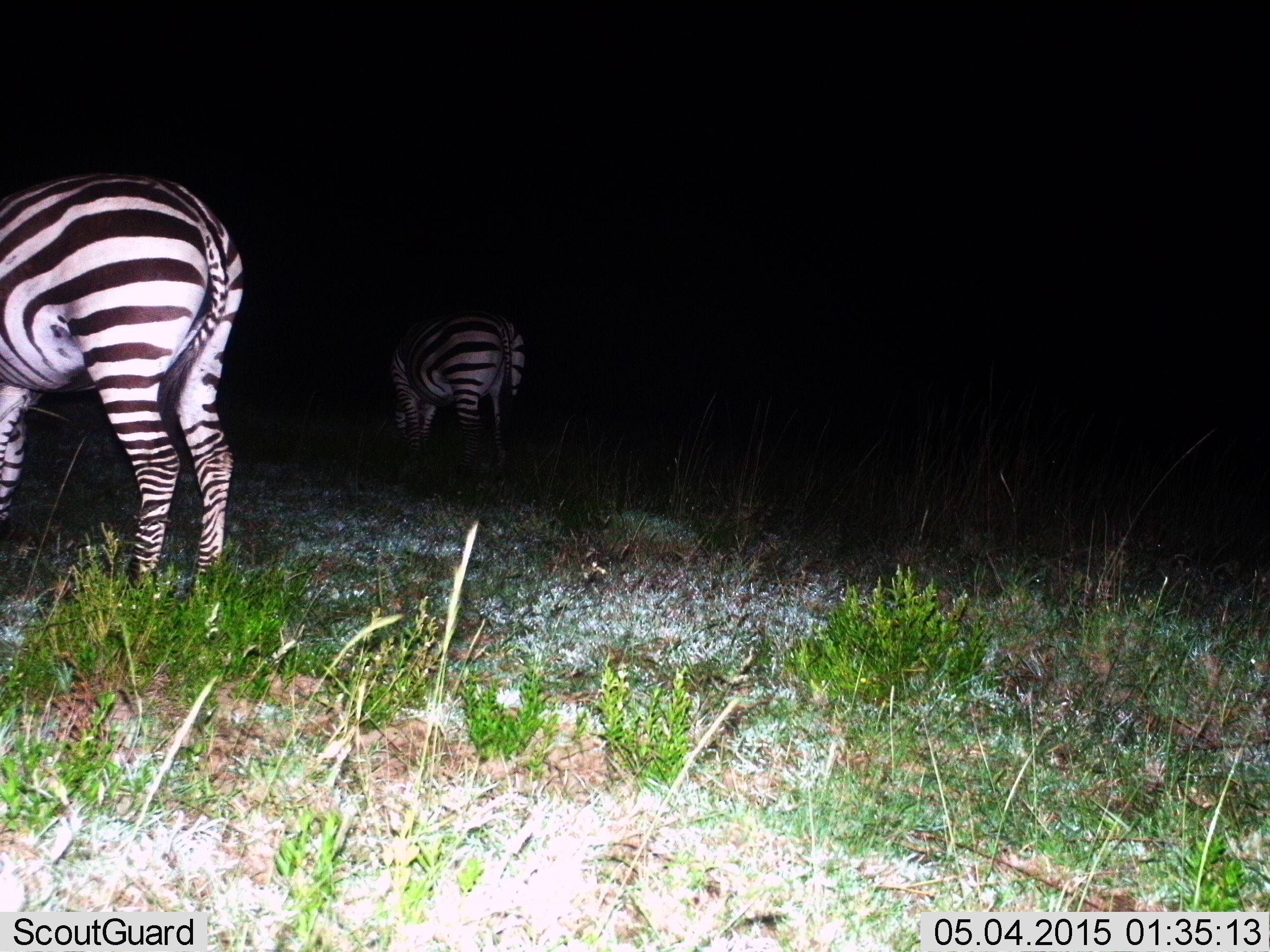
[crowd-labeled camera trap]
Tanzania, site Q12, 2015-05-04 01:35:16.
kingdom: Animalia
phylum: Chordata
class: Mammalia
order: Perissodactyla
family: Equidae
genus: Equus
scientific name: Equus quagga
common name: plains zebra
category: zebra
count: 2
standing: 50%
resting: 10%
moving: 0%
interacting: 0%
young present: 0%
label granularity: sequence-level